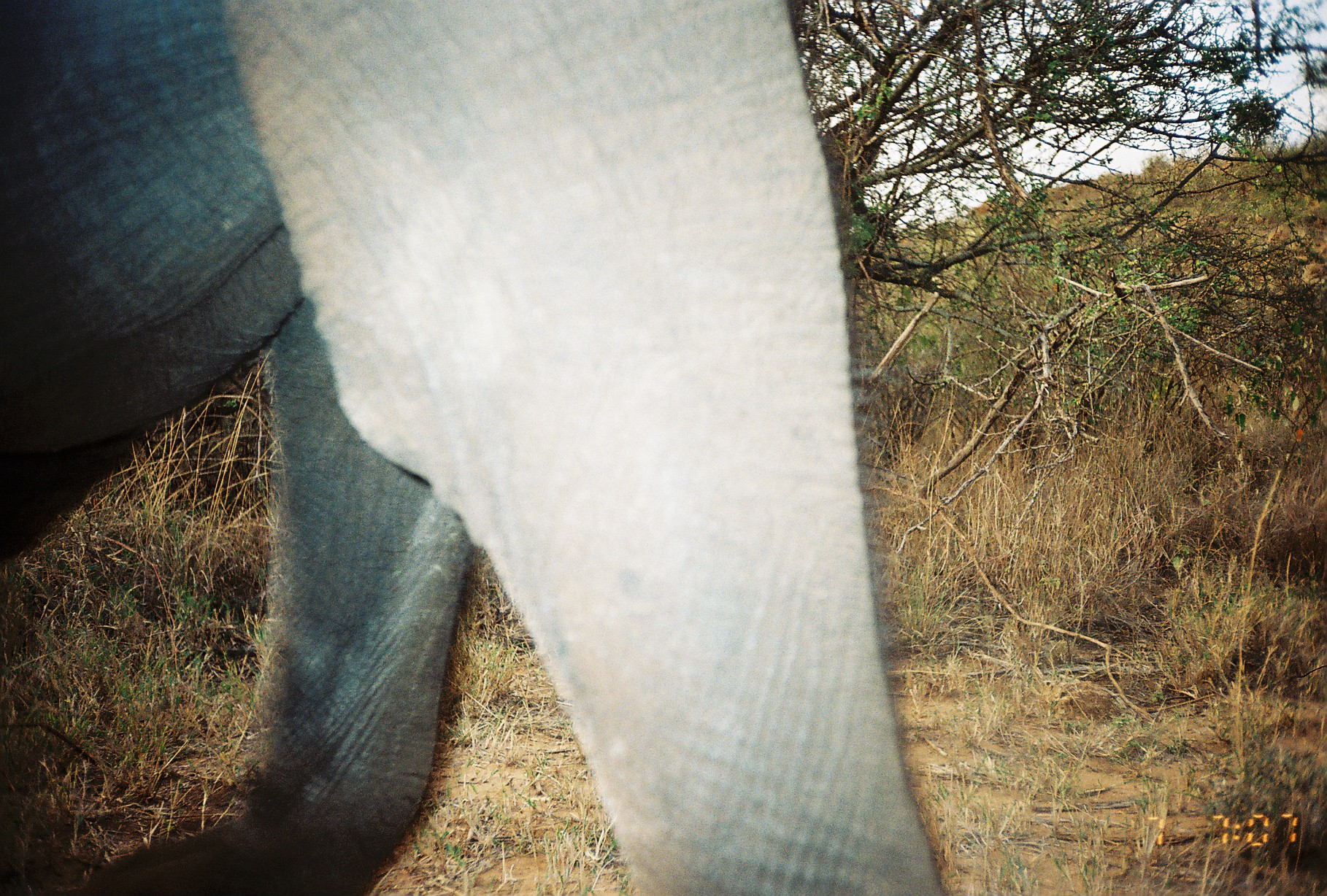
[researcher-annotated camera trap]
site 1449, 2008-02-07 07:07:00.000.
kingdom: Animalia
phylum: Chordata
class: Mammalia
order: Proboscidea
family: Elephantidae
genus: Loxodonta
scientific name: Loxodonta africana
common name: african bush elephant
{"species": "Loxodonta africana (african bush elephant)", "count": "1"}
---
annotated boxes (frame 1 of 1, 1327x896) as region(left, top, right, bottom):
loxodonta africana: region(0, 0, 949, 894)